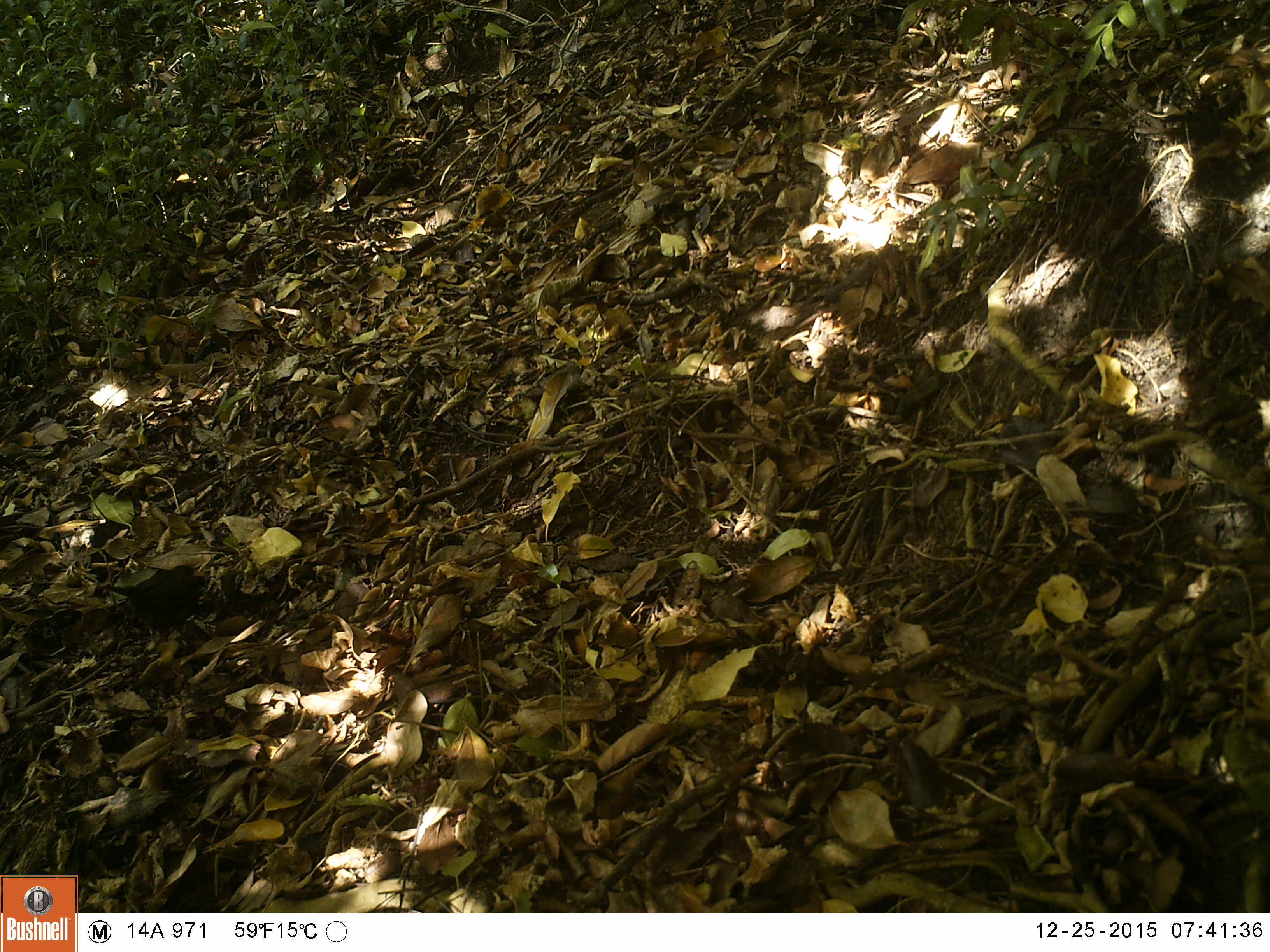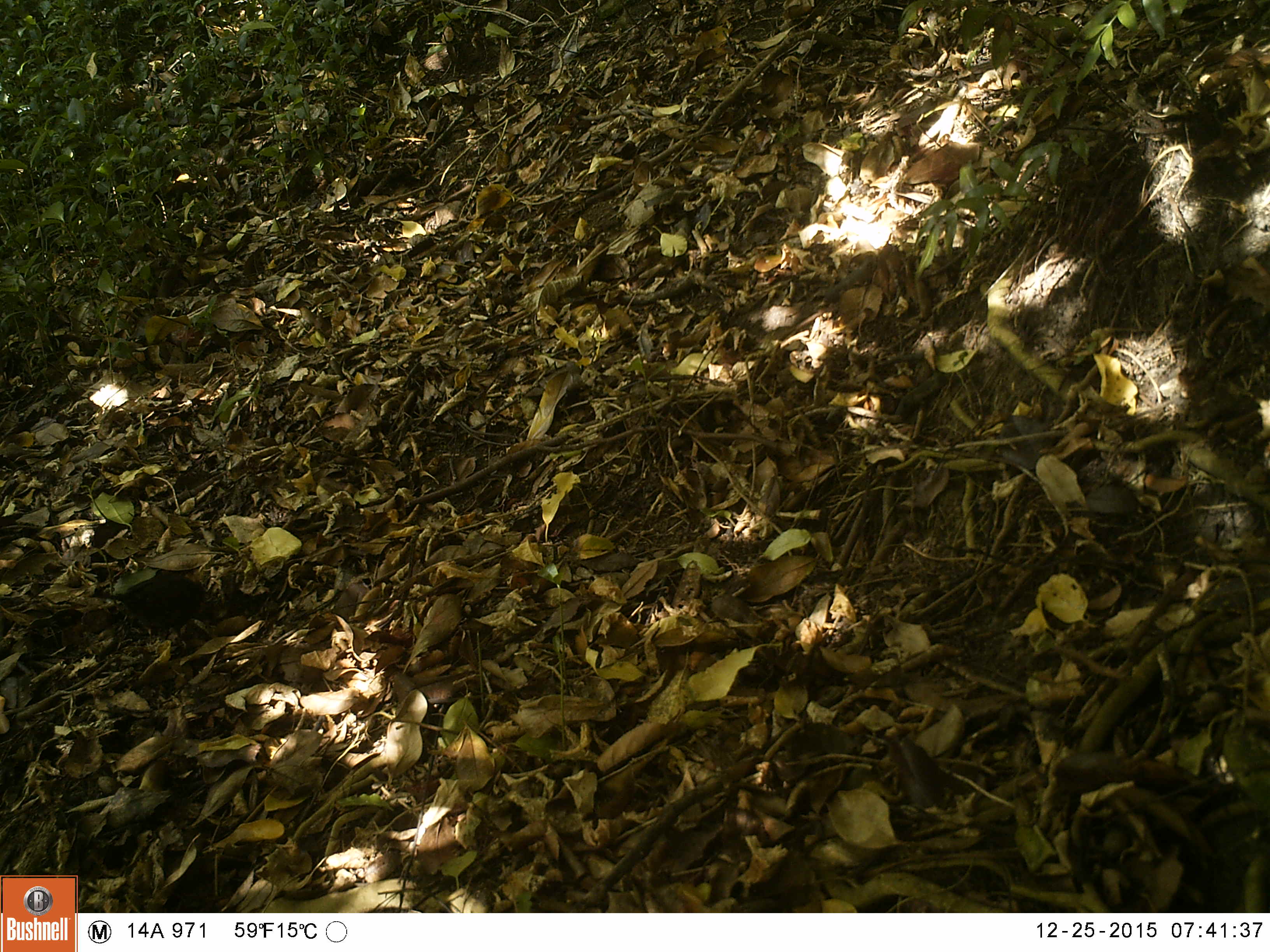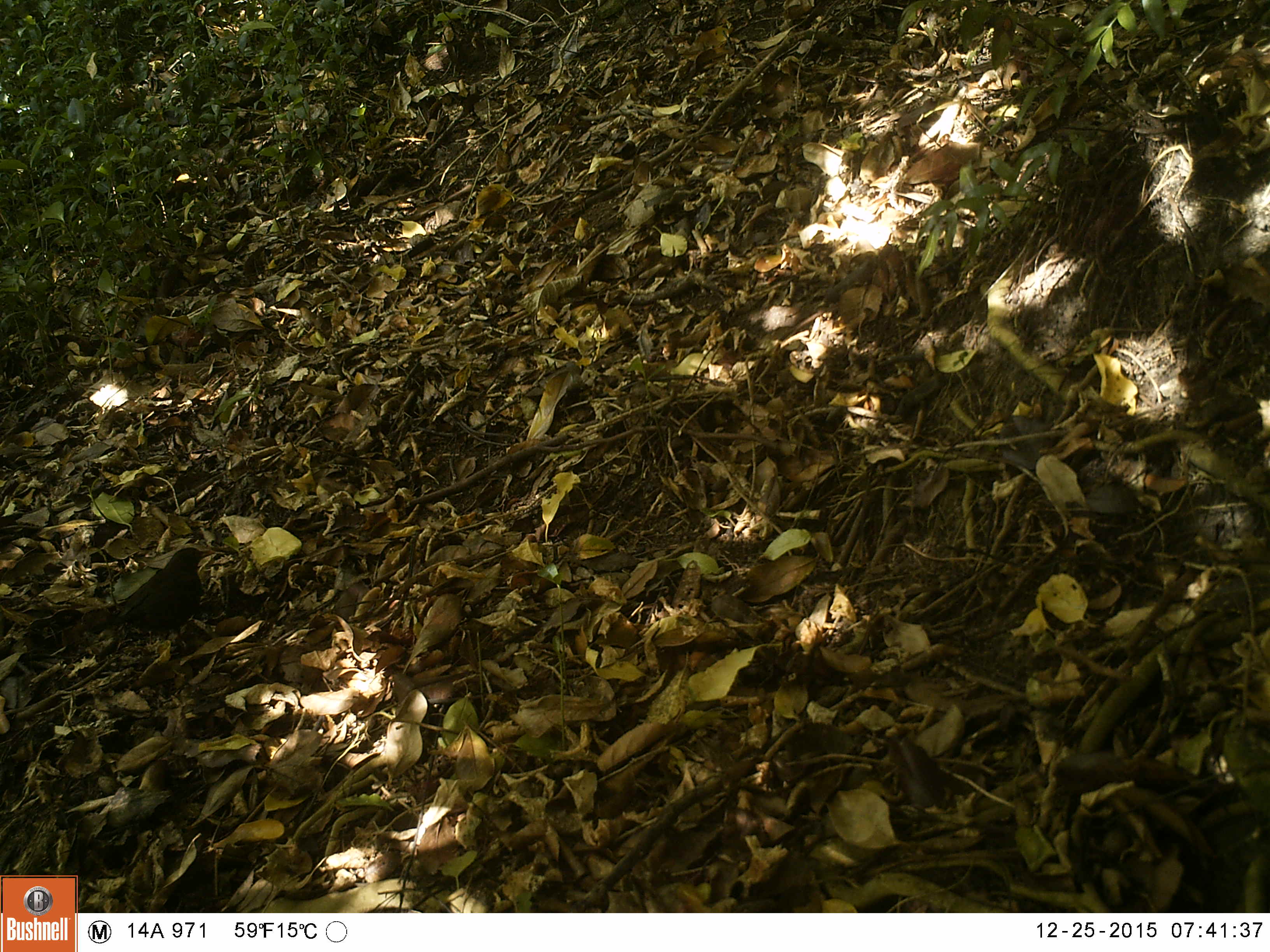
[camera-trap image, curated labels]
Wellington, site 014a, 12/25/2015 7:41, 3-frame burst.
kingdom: Animalia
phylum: Chordata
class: Aves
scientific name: Aves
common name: bird